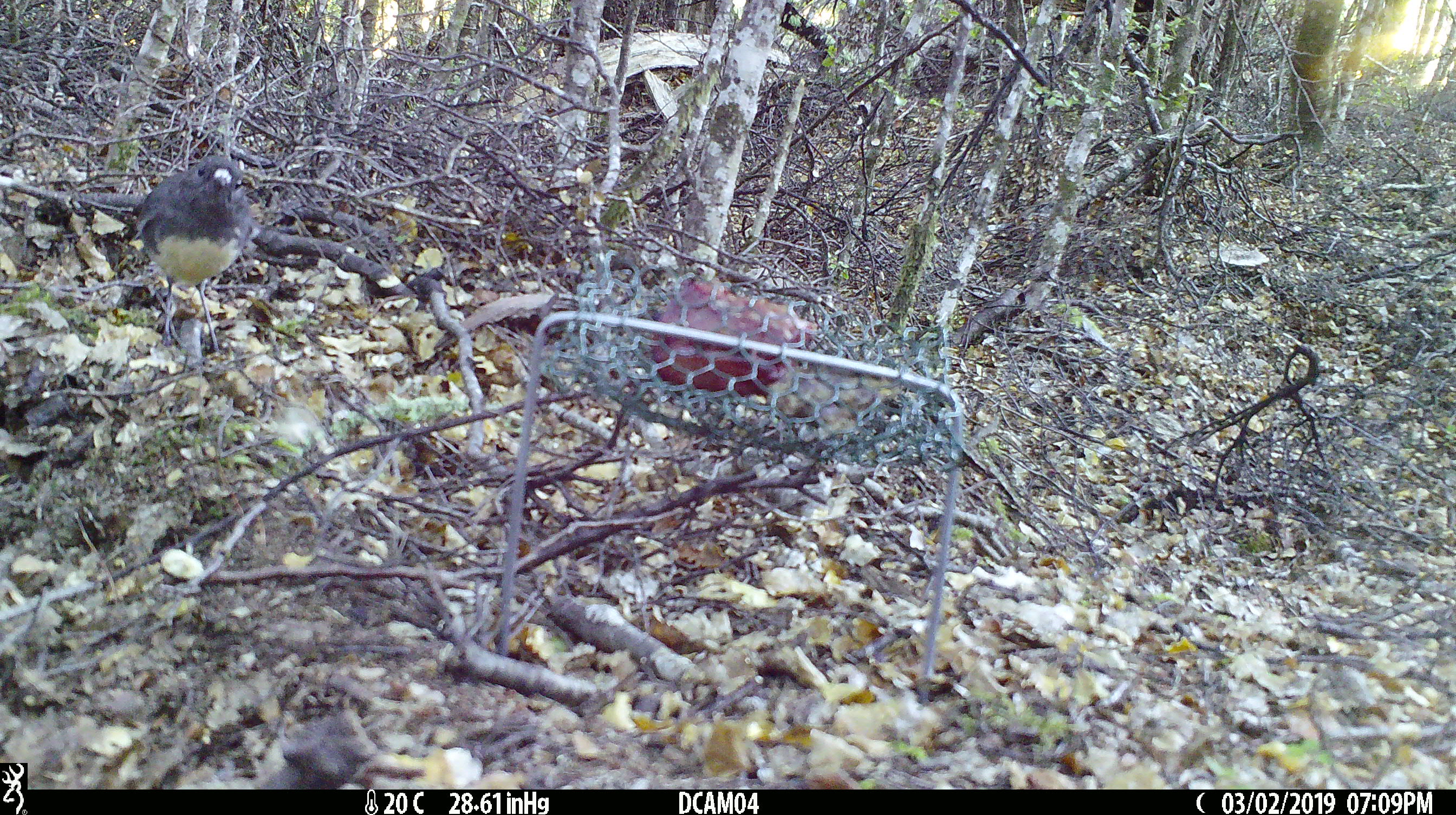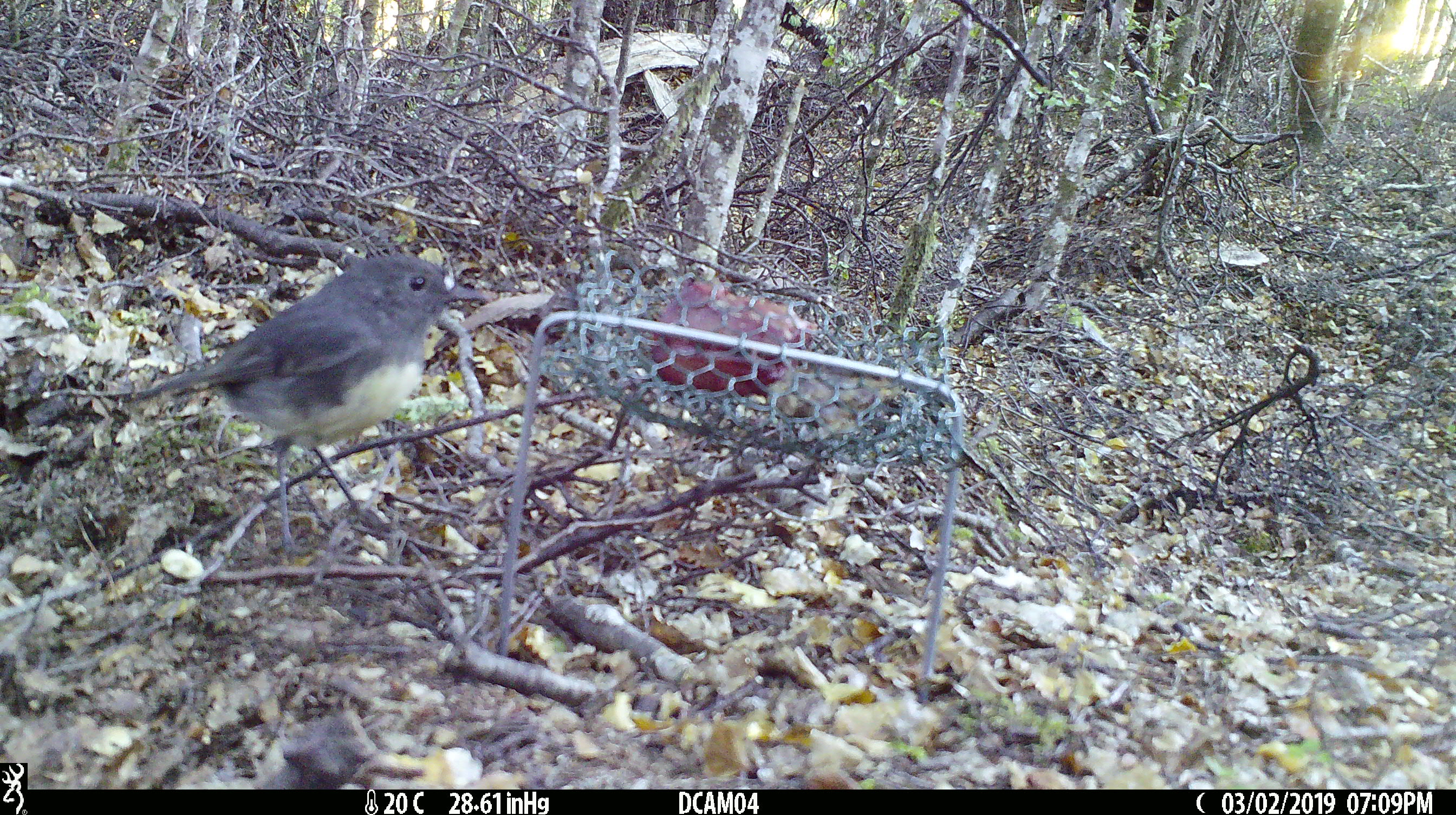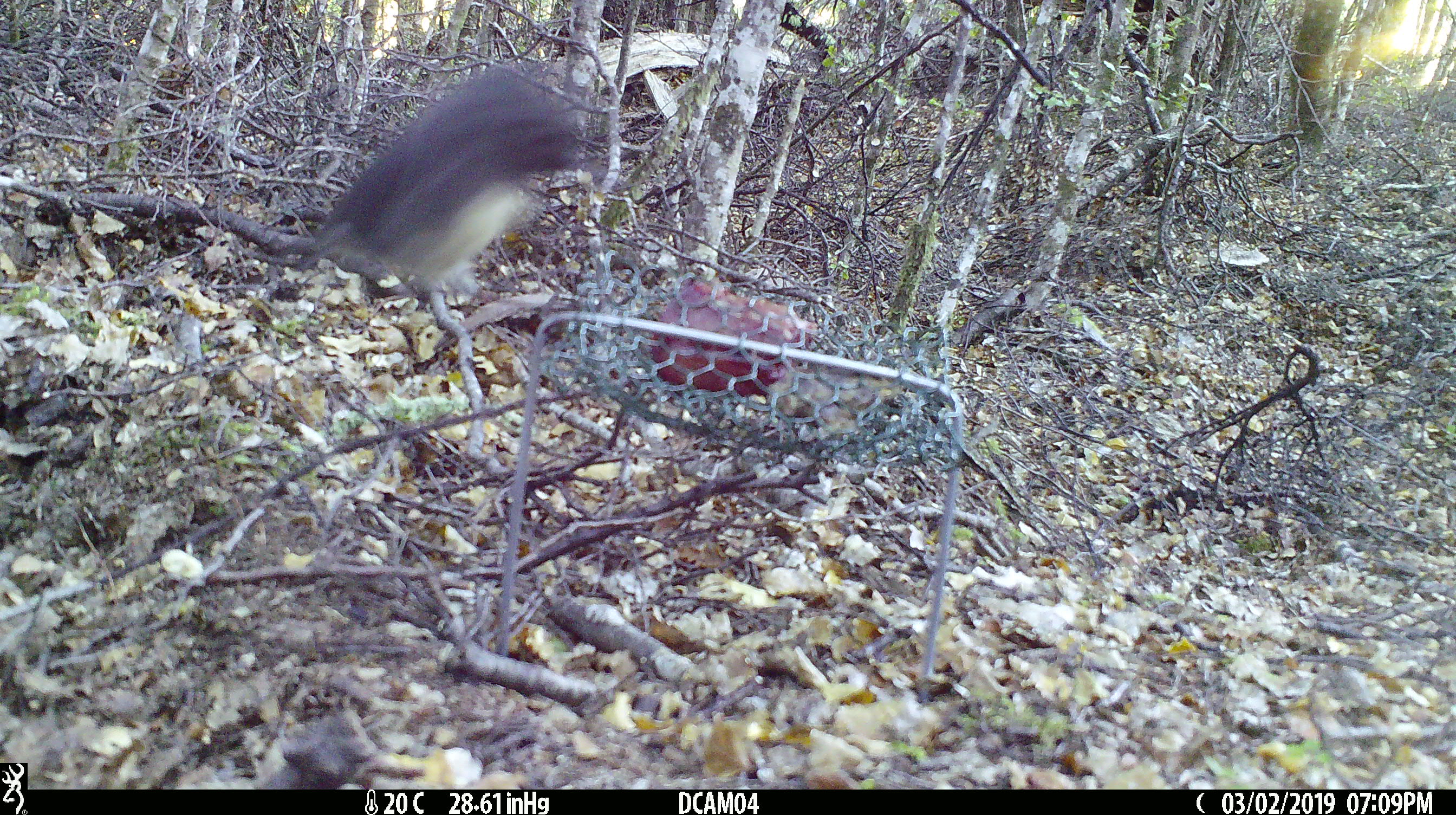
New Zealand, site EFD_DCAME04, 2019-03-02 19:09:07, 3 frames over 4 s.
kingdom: Animalia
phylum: Chordata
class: Aves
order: Passeriformes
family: Petroicidae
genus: Petroica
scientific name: Petroica australis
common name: new zealand robin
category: robin